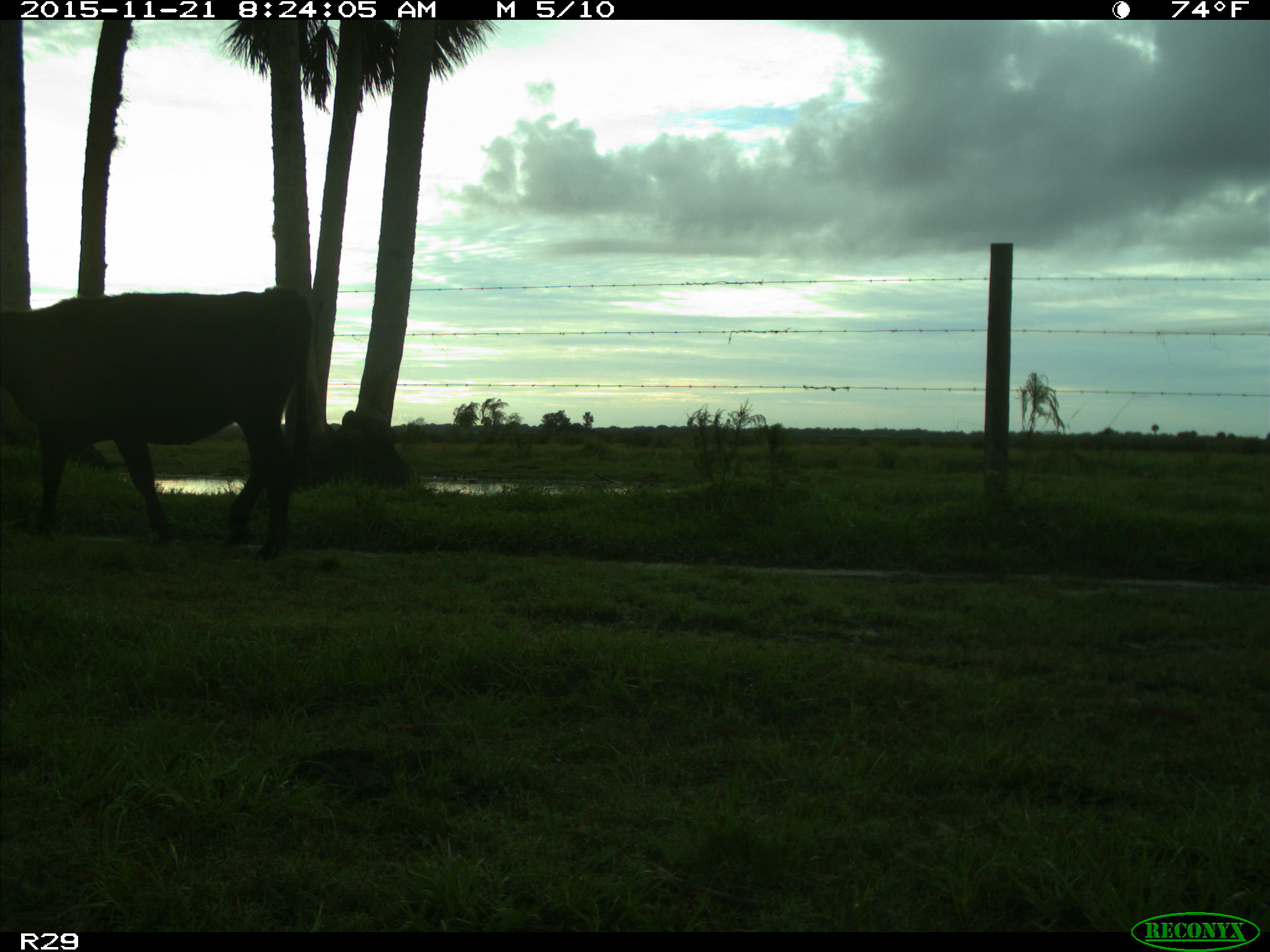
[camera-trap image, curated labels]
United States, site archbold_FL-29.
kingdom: Animalia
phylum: Chordata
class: Mammalia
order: Artiodactyla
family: Bovidae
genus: Bos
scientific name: Bos taurus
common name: domestic cow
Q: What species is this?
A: Bos taurus (domestic cow).